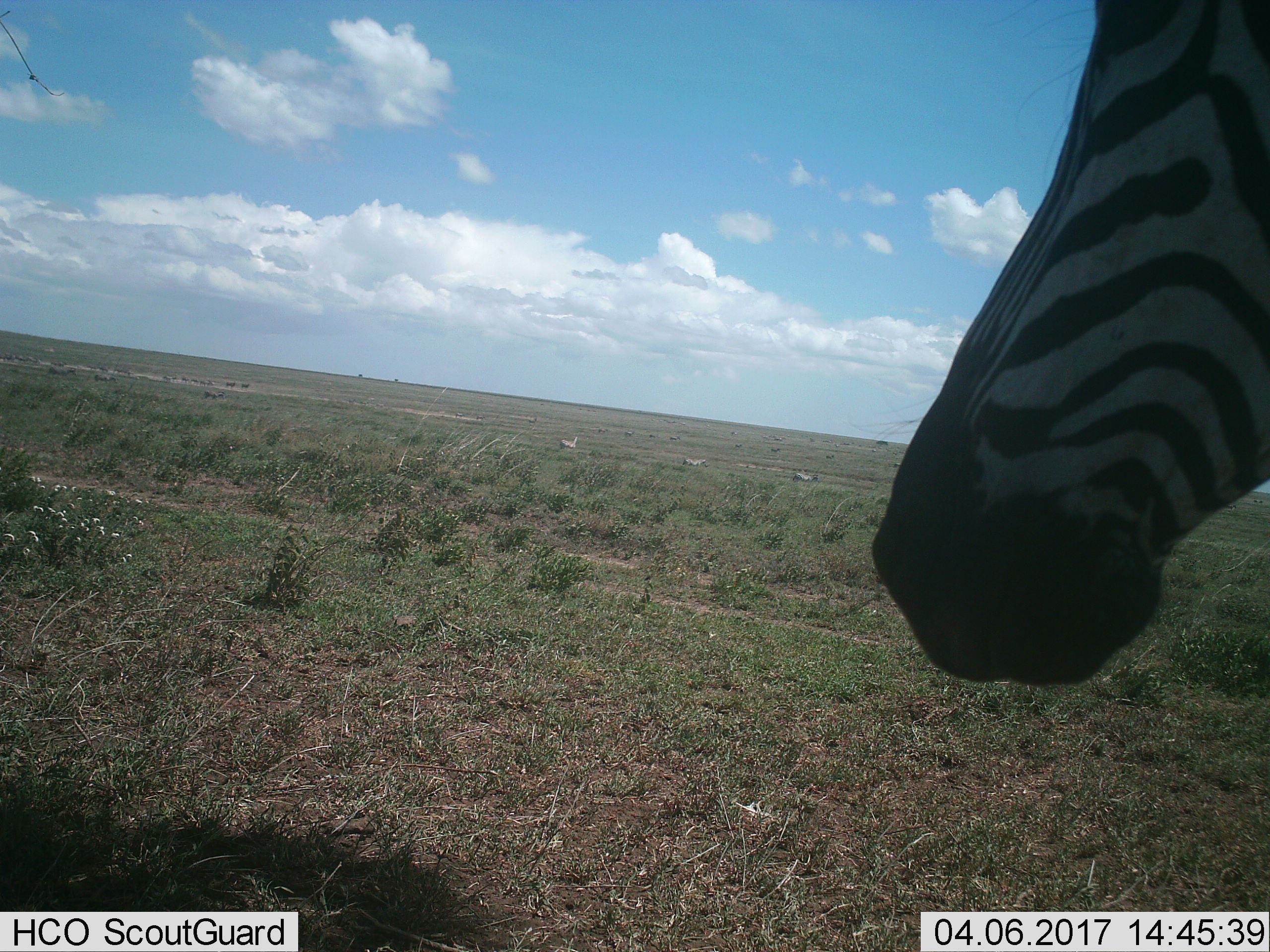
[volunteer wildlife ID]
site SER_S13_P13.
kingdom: Animalia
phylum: Chordata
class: Mammalia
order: Perissodactyla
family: Equidae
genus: Equus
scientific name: Equus quagga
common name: plains zebra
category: zebraplains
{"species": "zebraplains (plains zebra) (Equus quagga)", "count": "1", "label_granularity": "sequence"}